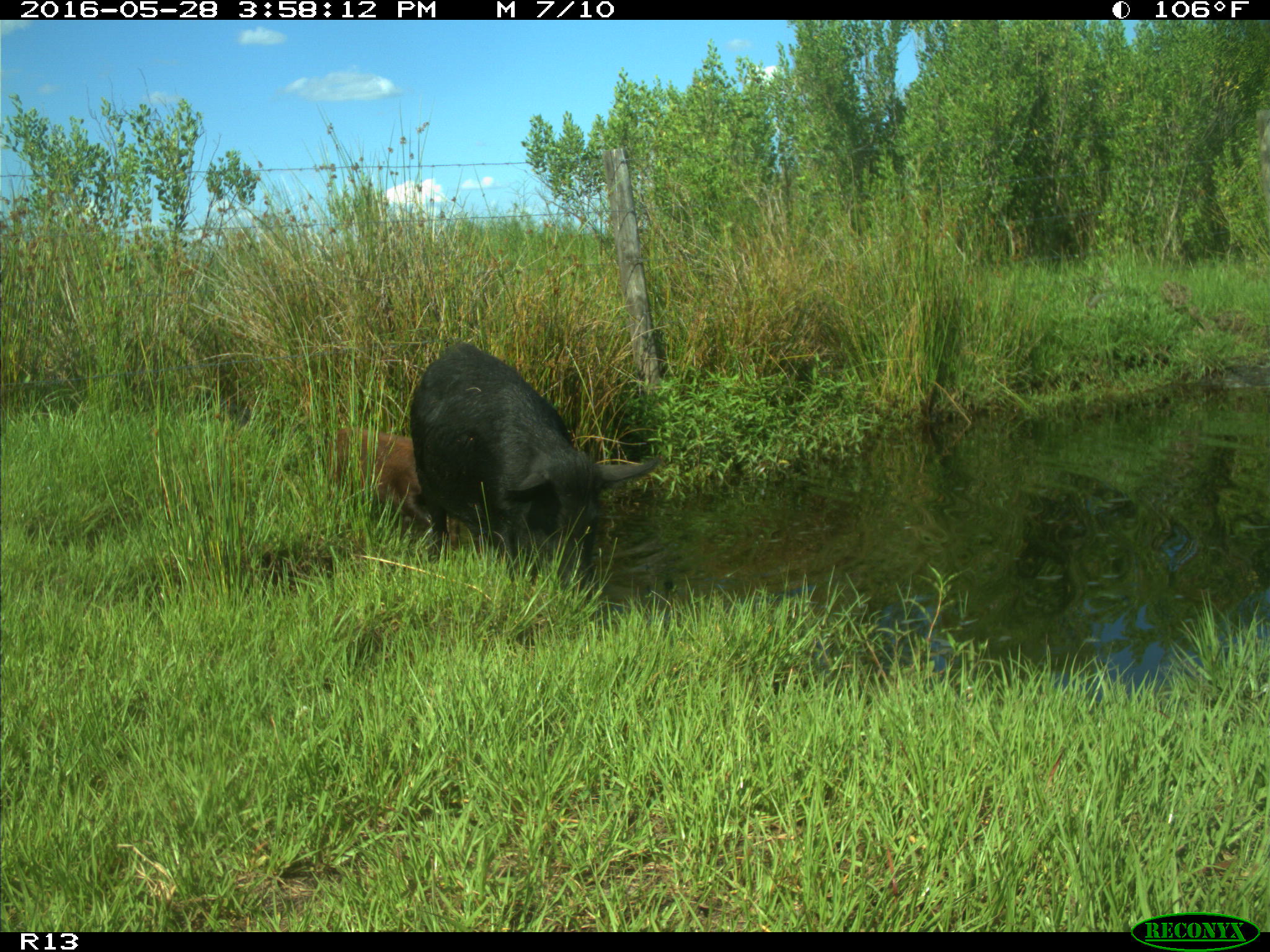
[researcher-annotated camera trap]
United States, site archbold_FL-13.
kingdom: Animalia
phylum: Chordata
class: Mammalia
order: Artiodactyla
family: Suidae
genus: Sus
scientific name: Sus scrofa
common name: wild boar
Sus scrofa (wild boar).